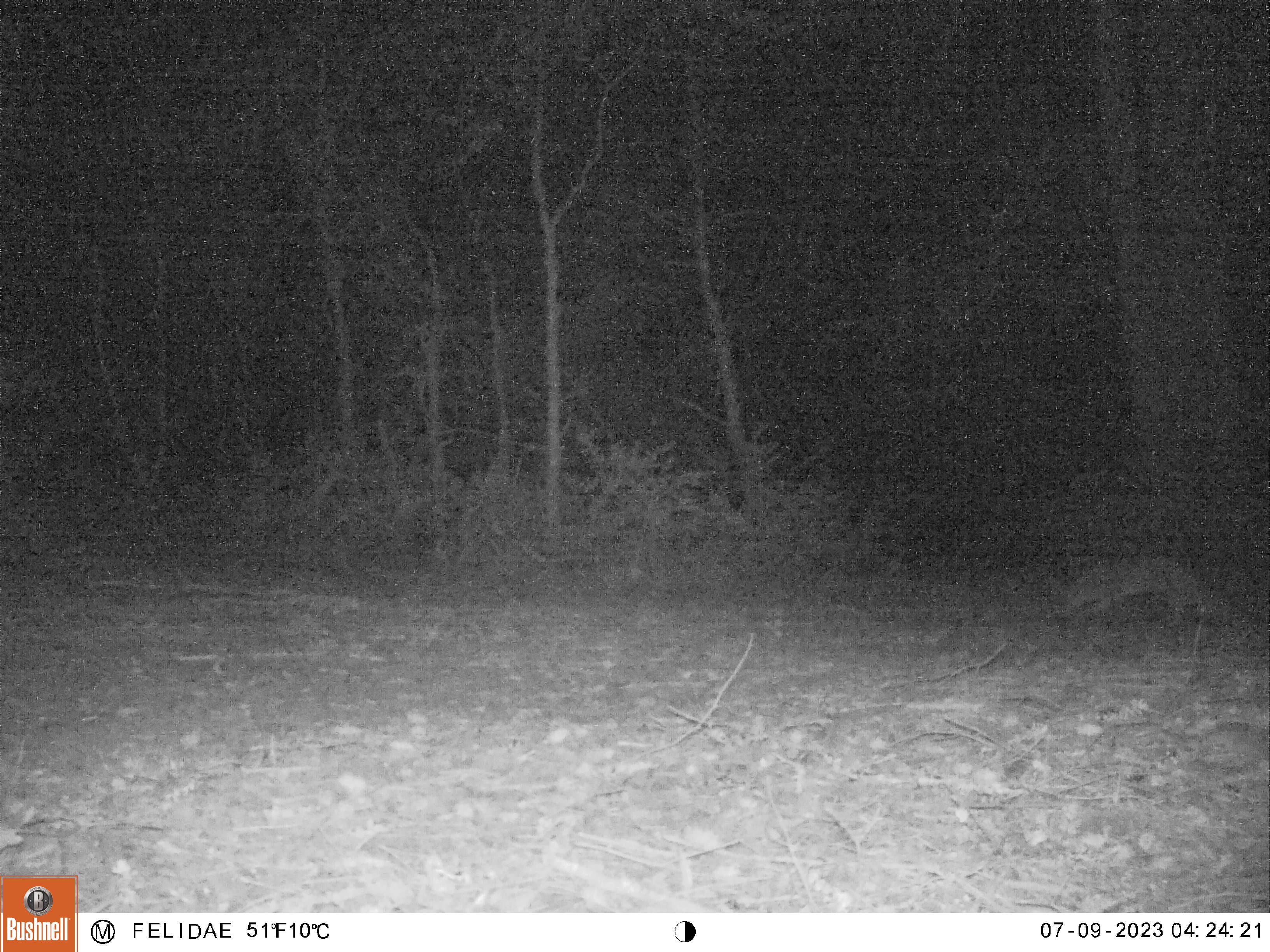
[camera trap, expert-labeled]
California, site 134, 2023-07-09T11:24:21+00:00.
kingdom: Animalia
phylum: Chordata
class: Mammalia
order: Carnivora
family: Canidae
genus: Urocyon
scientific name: Urocyon cinereoargenteus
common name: gray fox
Gray fox (Urocyon cinereoargenteus).